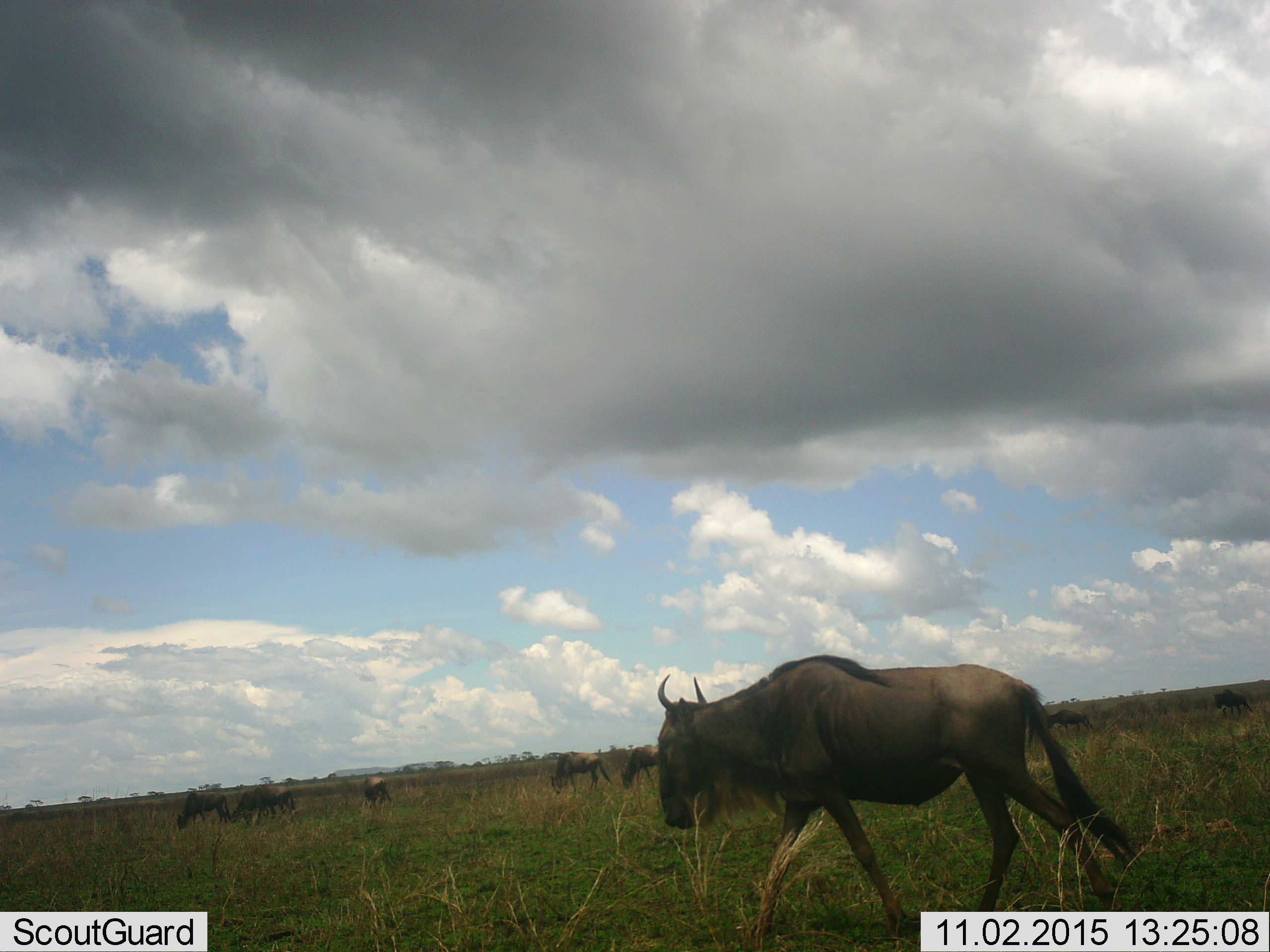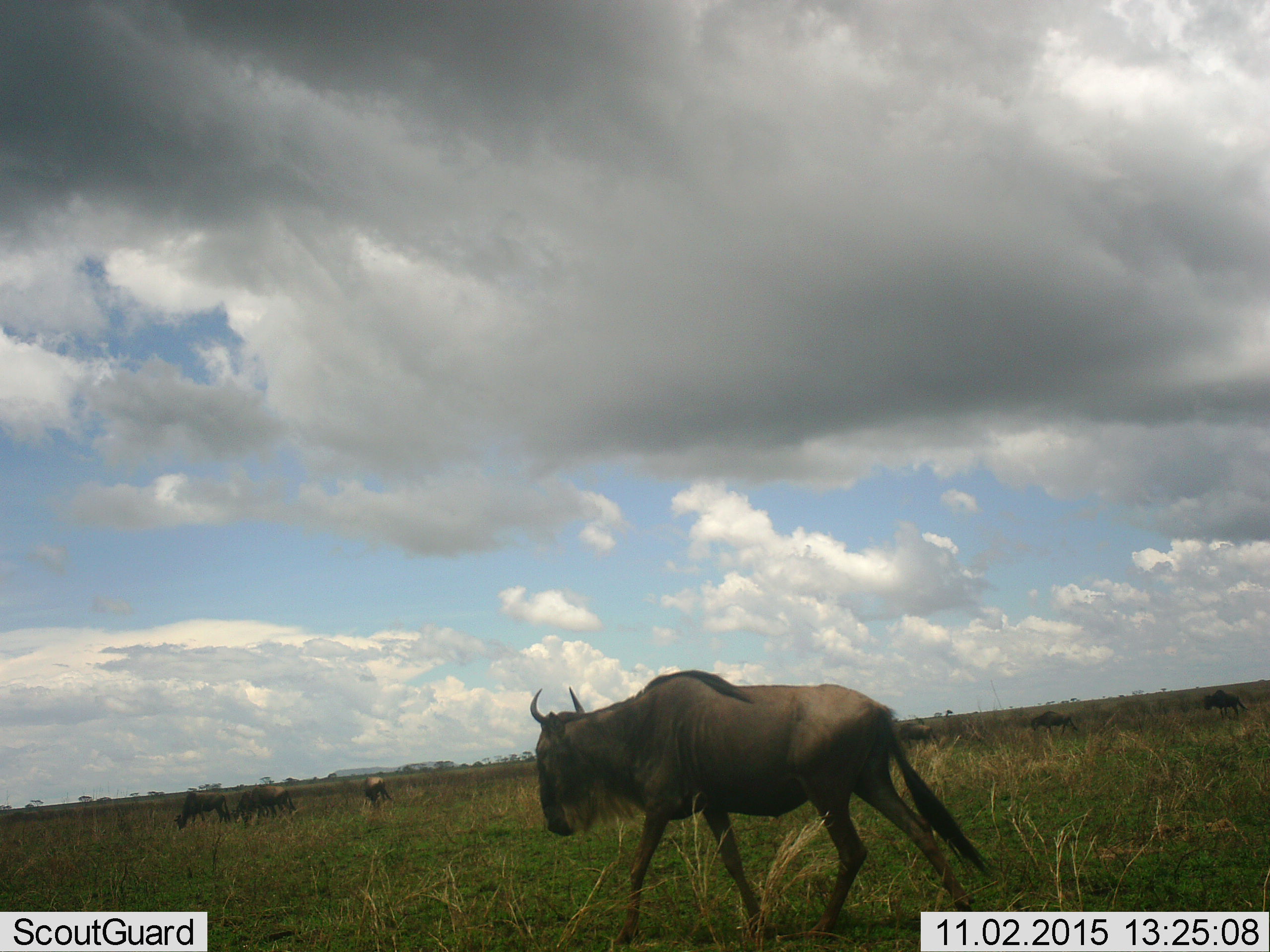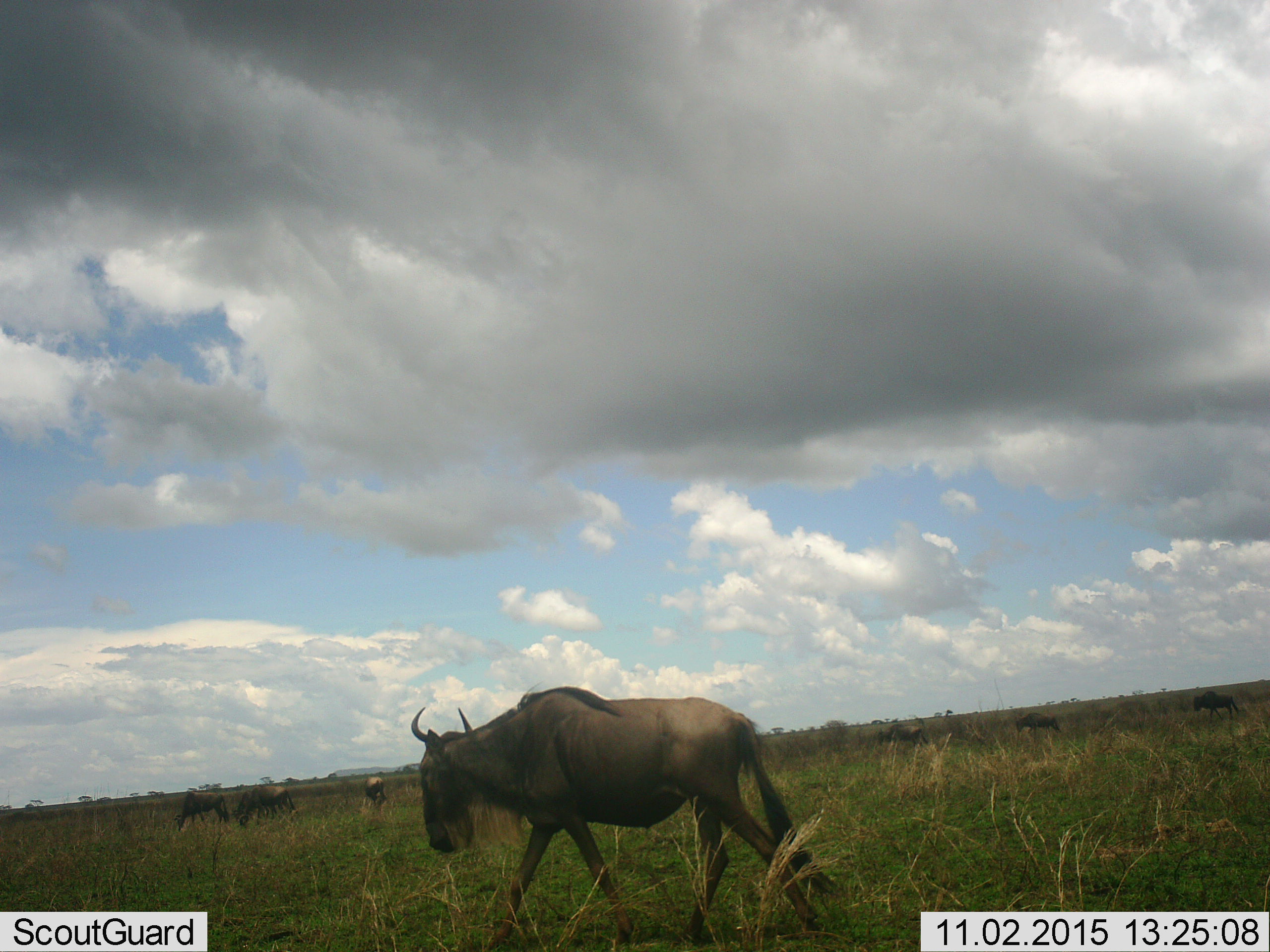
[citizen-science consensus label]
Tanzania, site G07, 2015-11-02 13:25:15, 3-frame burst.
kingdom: Animalia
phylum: Chordata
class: Mammalia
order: Artiodactyla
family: Bovidae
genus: Connochaetes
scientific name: Connochaetes taurinus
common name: blue wildebeest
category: wildebeest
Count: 8.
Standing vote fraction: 33%.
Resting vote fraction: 0%.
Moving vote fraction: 89%.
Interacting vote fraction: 0%.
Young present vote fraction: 0%.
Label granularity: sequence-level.